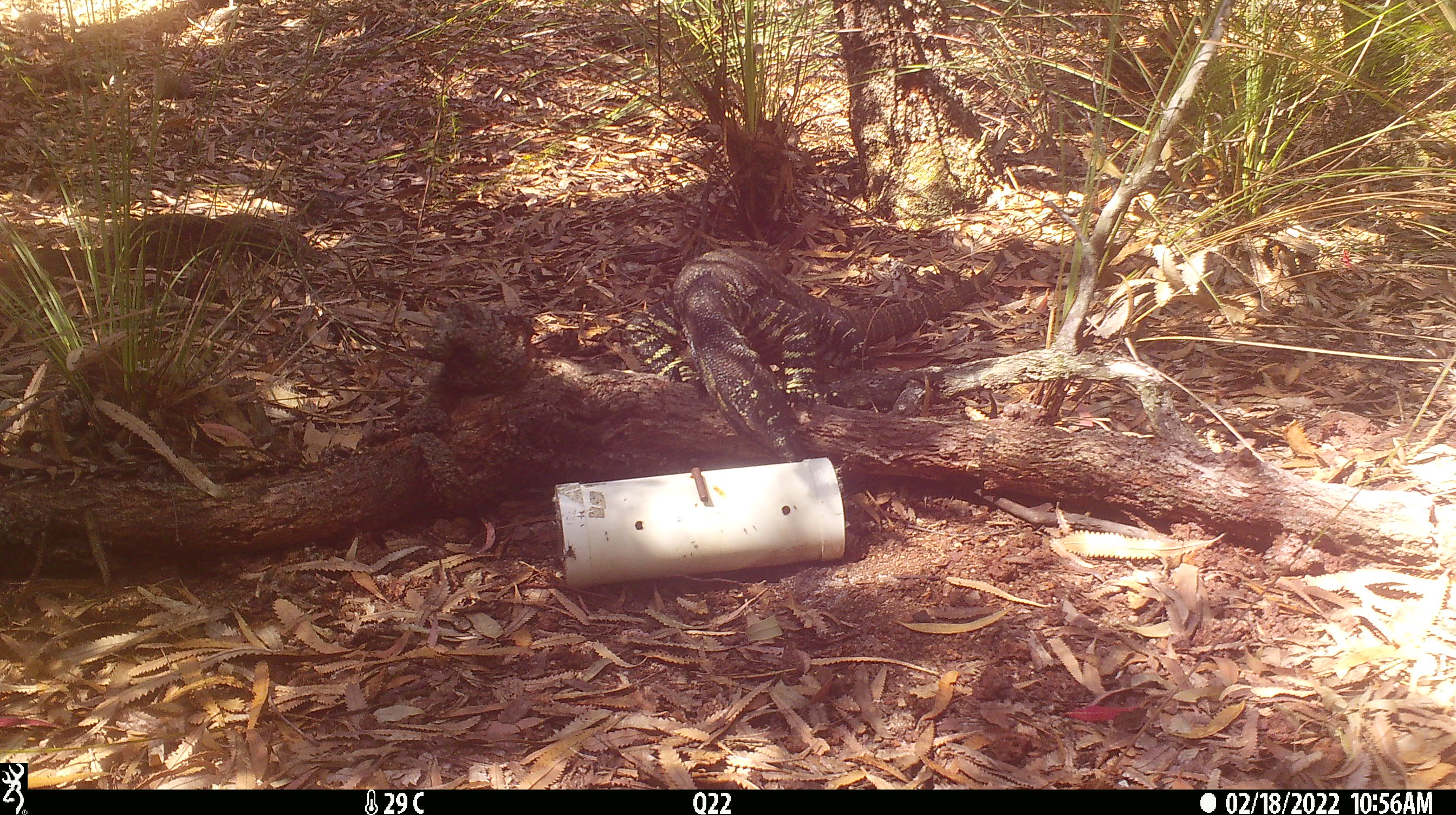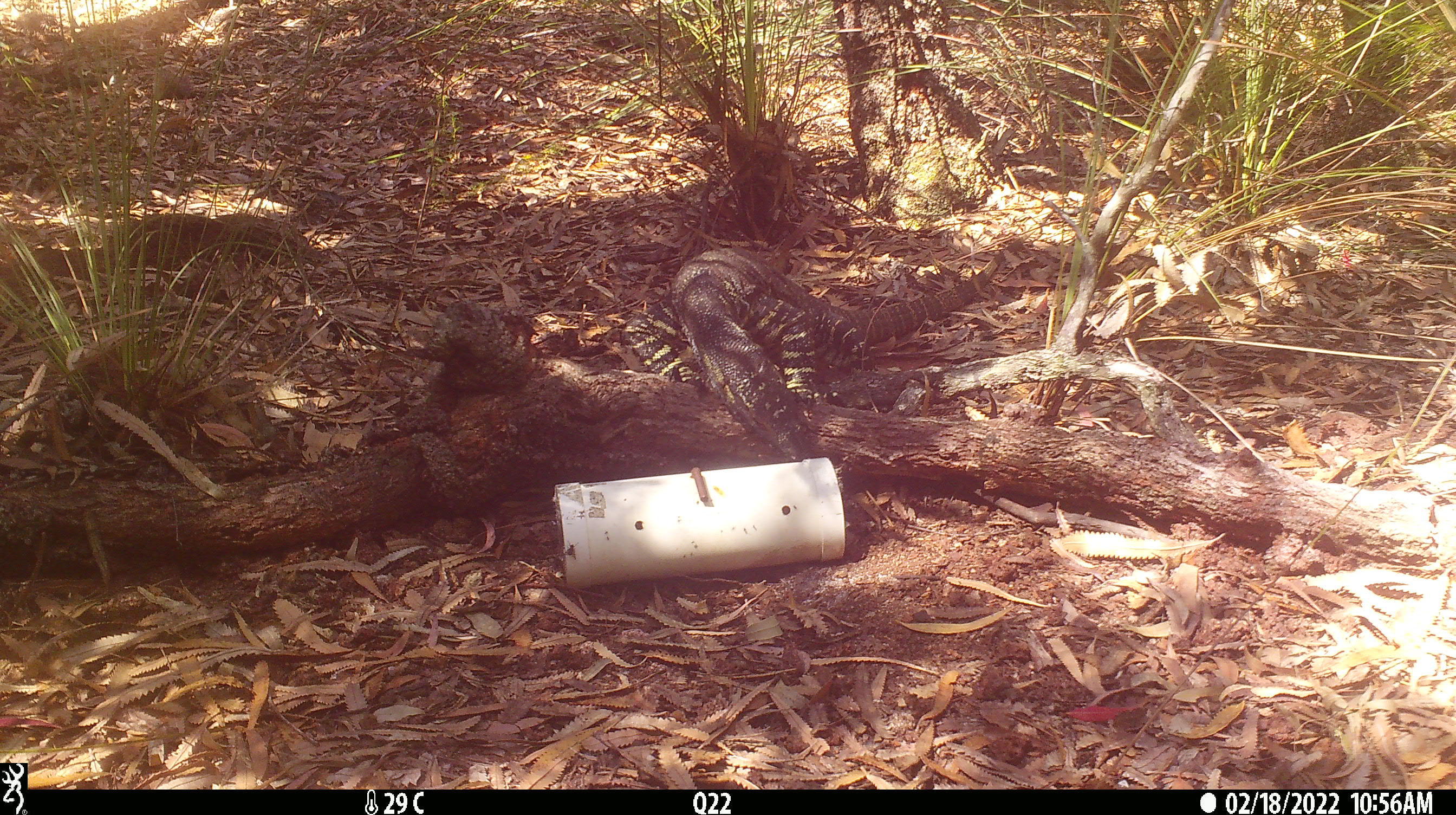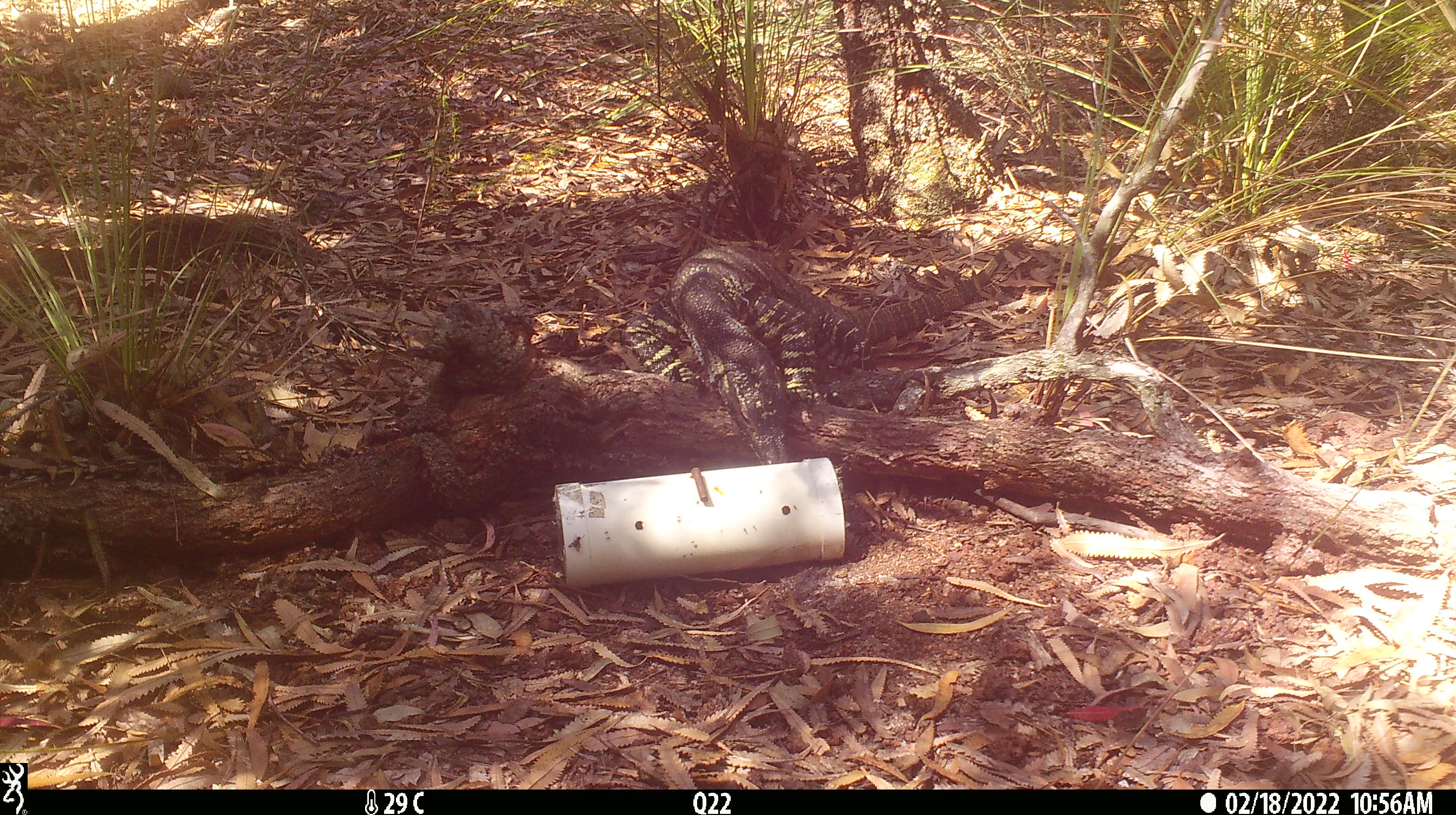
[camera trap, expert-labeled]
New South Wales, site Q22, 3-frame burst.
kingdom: Animalia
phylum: Chordata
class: Reptilia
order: Squamata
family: Varanidae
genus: Varanus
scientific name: Varanus varius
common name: lace monitor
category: goanna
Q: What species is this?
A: Goanna (lace monitor) (Varanus varius).